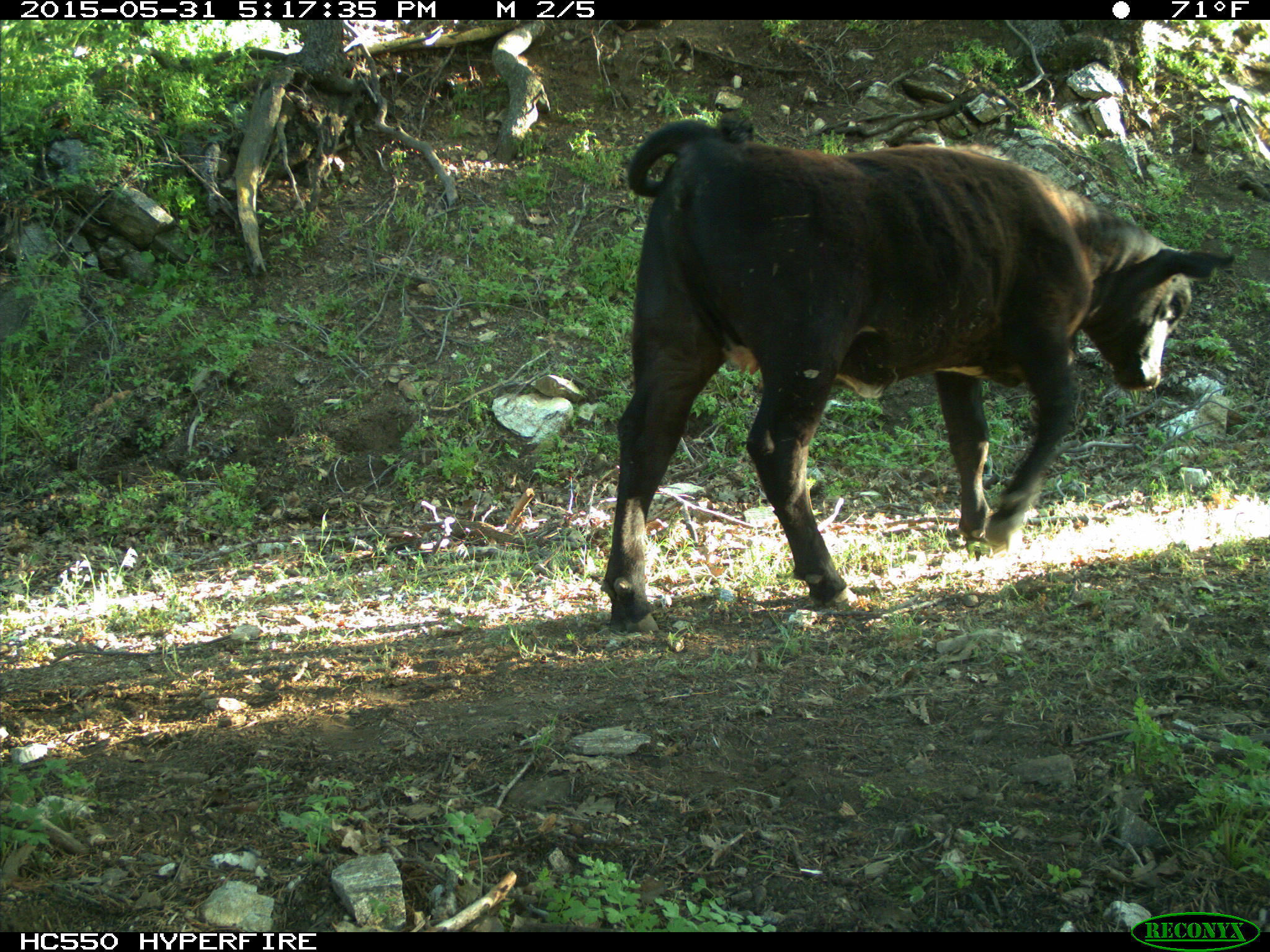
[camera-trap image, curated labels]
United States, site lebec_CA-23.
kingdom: Animalia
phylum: Chordata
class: Mammalia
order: Artiodactyla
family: Bovidae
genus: Bos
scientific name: Bos taurus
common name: domestic cow